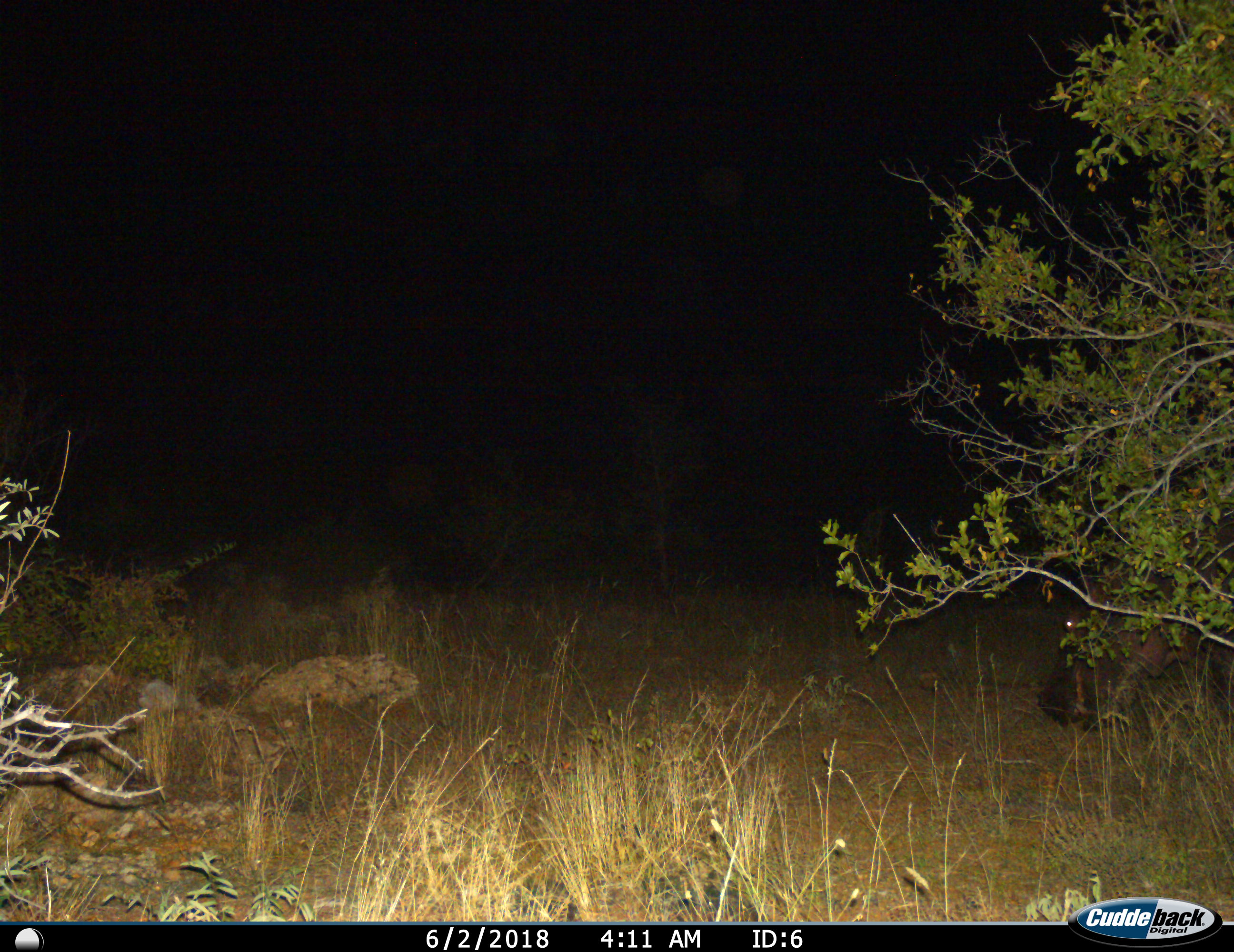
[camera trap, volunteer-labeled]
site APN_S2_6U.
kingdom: Animalia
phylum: Chordata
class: Mammalia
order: Artiodactyla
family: Hippopotamidae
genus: Hippopotamus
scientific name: Hippopotamus amphibius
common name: hippopotamus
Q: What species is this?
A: Hippopotamus (Hippopotamus amphibius).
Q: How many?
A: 1.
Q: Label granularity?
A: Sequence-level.